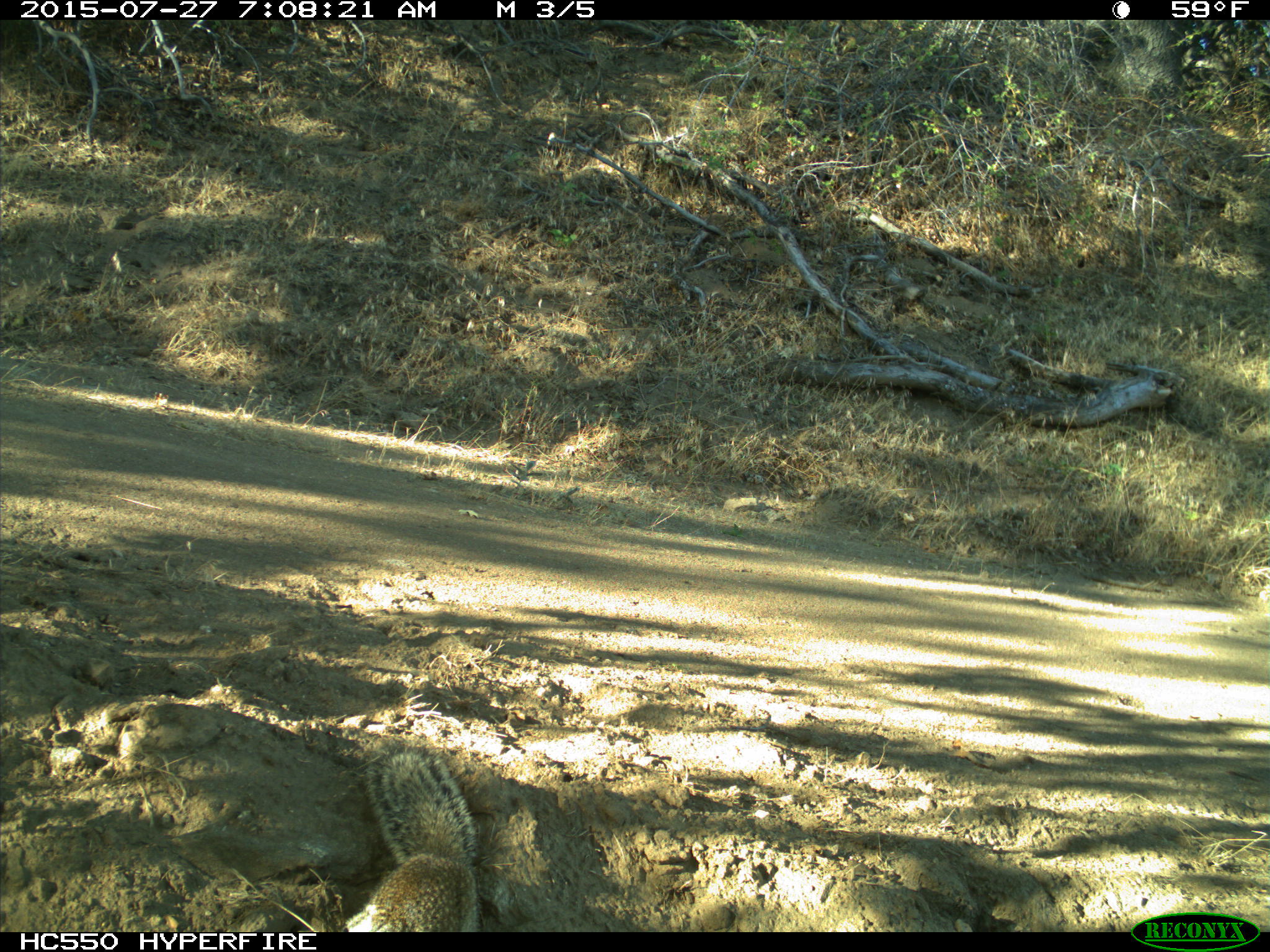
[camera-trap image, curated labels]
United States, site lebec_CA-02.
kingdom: Animalia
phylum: Chordata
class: Mammalia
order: Rodentia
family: Sciuridae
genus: Otospermophilus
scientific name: Otospermophilus beecheyi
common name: california ground squirrel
Otospermophilus beecheyi (california ground squirrel).